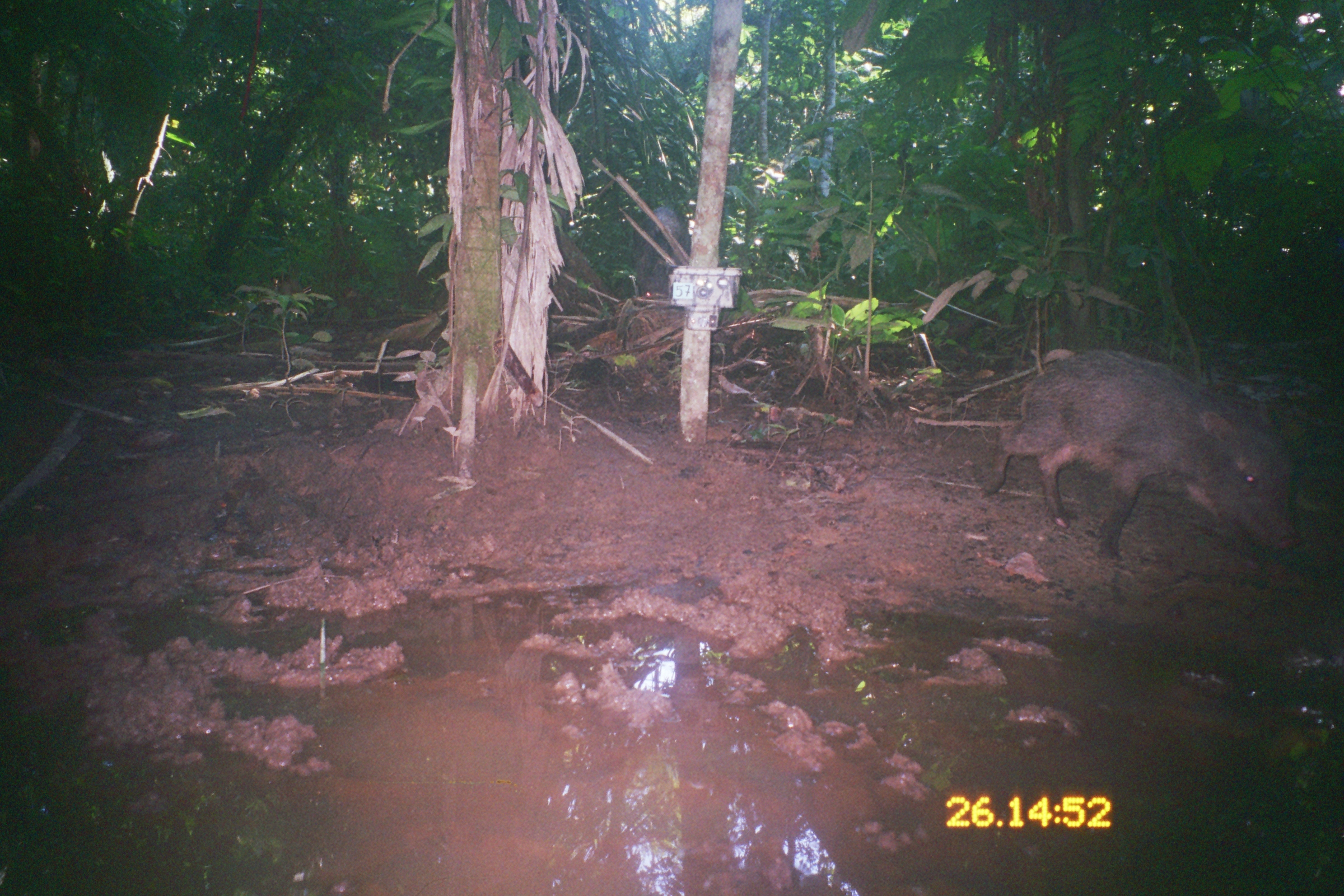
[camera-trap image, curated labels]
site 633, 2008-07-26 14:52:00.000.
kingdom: Animalia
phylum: Chordata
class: Mammalia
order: Artiodactyla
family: Tayassuidae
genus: Tayassu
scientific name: Tayassu pecari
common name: white-lipped peccary